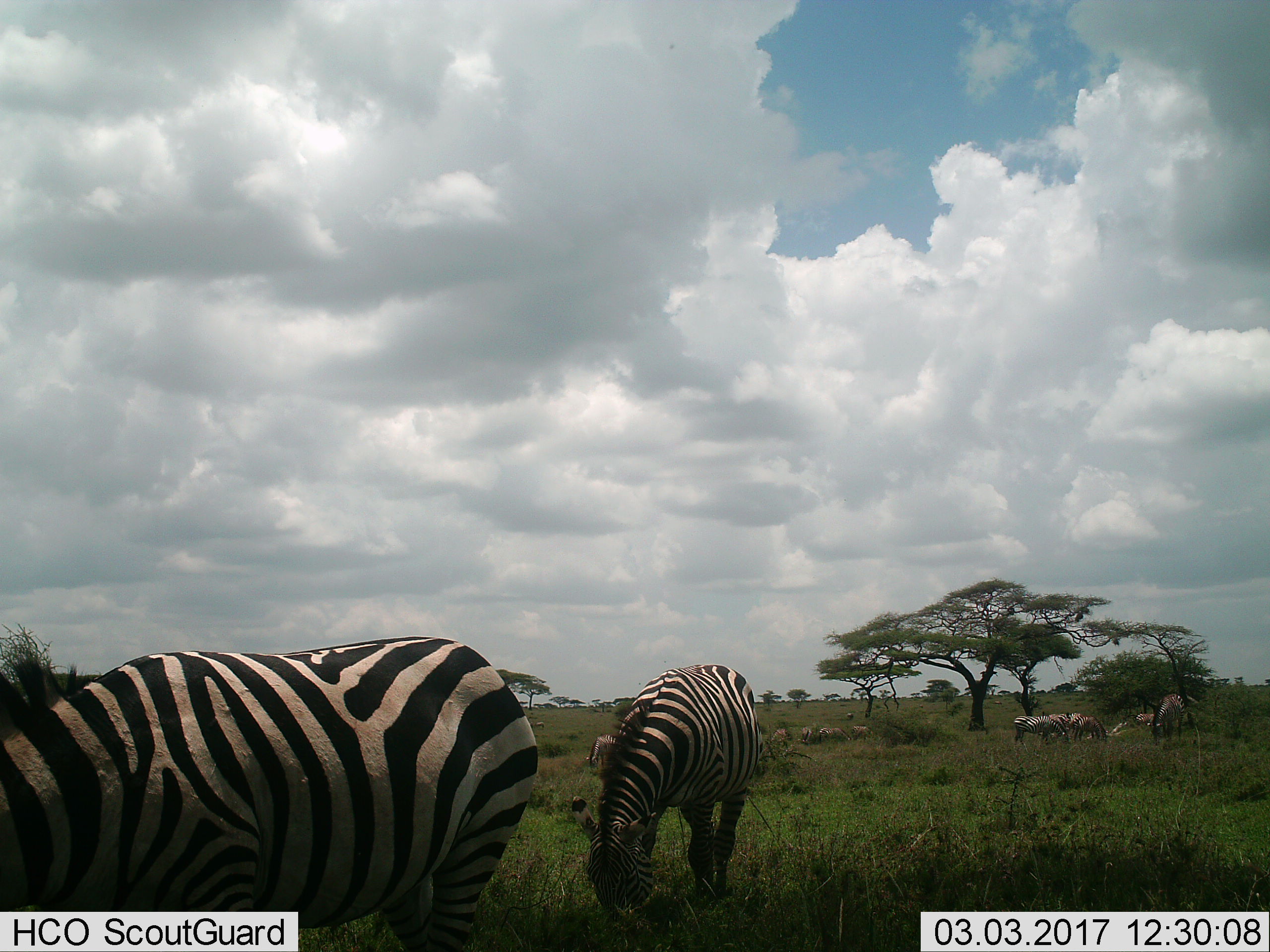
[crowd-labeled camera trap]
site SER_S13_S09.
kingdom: Animalia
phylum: Chordata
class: Mammalia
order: Perissodactyla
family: Equidae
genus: Equus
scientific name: Equus quagga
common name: plains zebra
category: zebraplains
Zebraplains (plains zebra) (Equus quagga), count 7. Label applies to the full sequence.